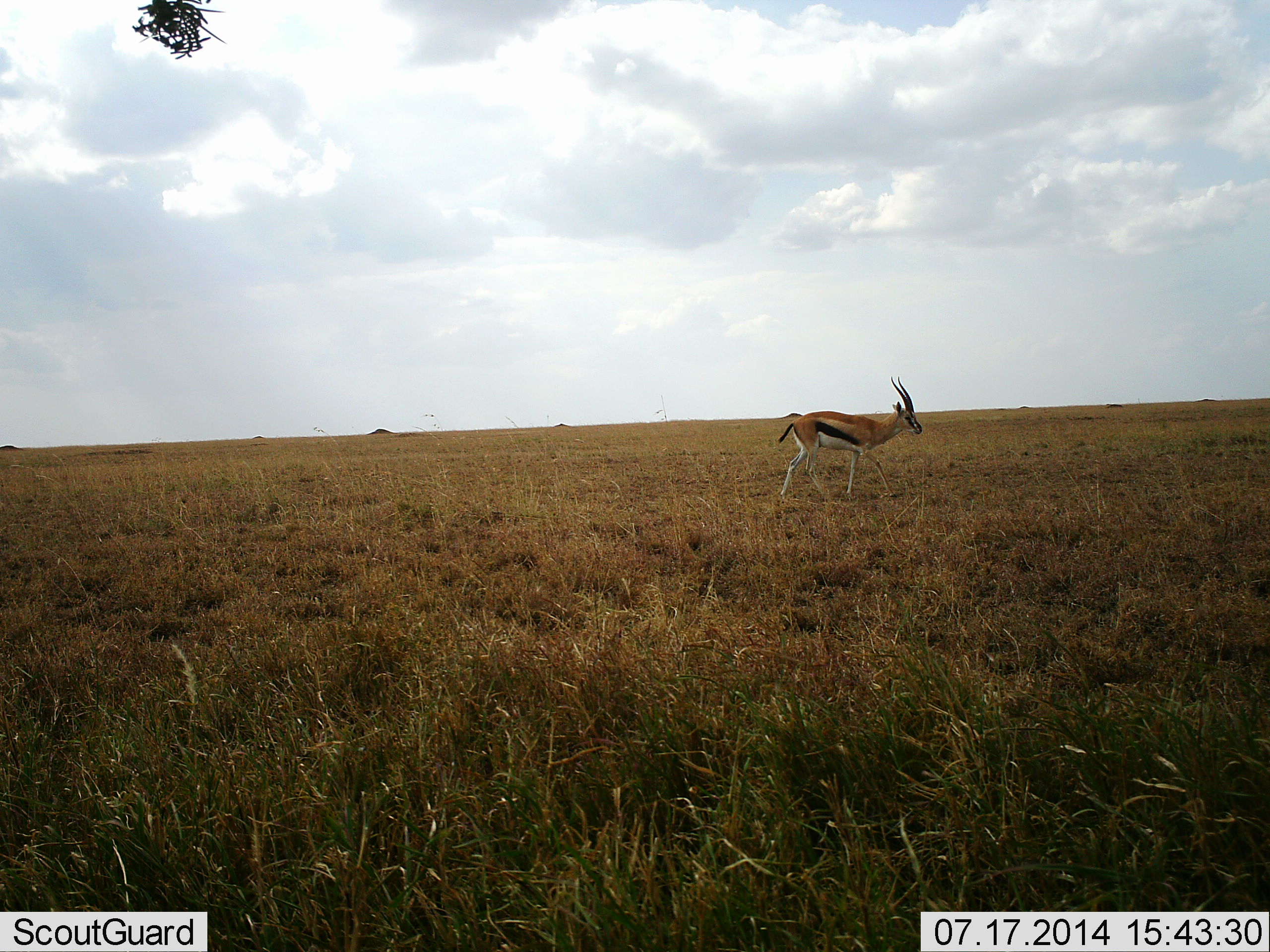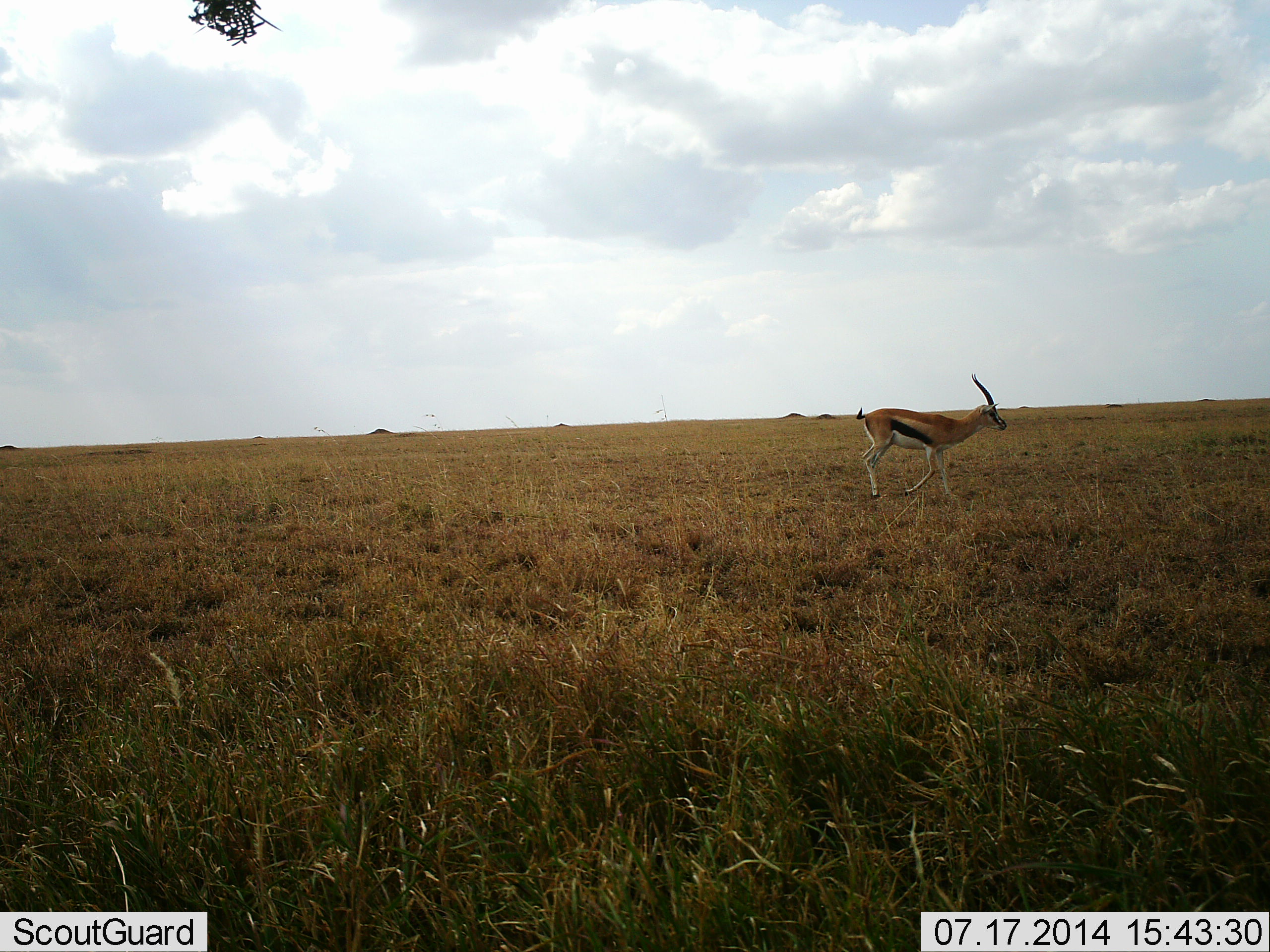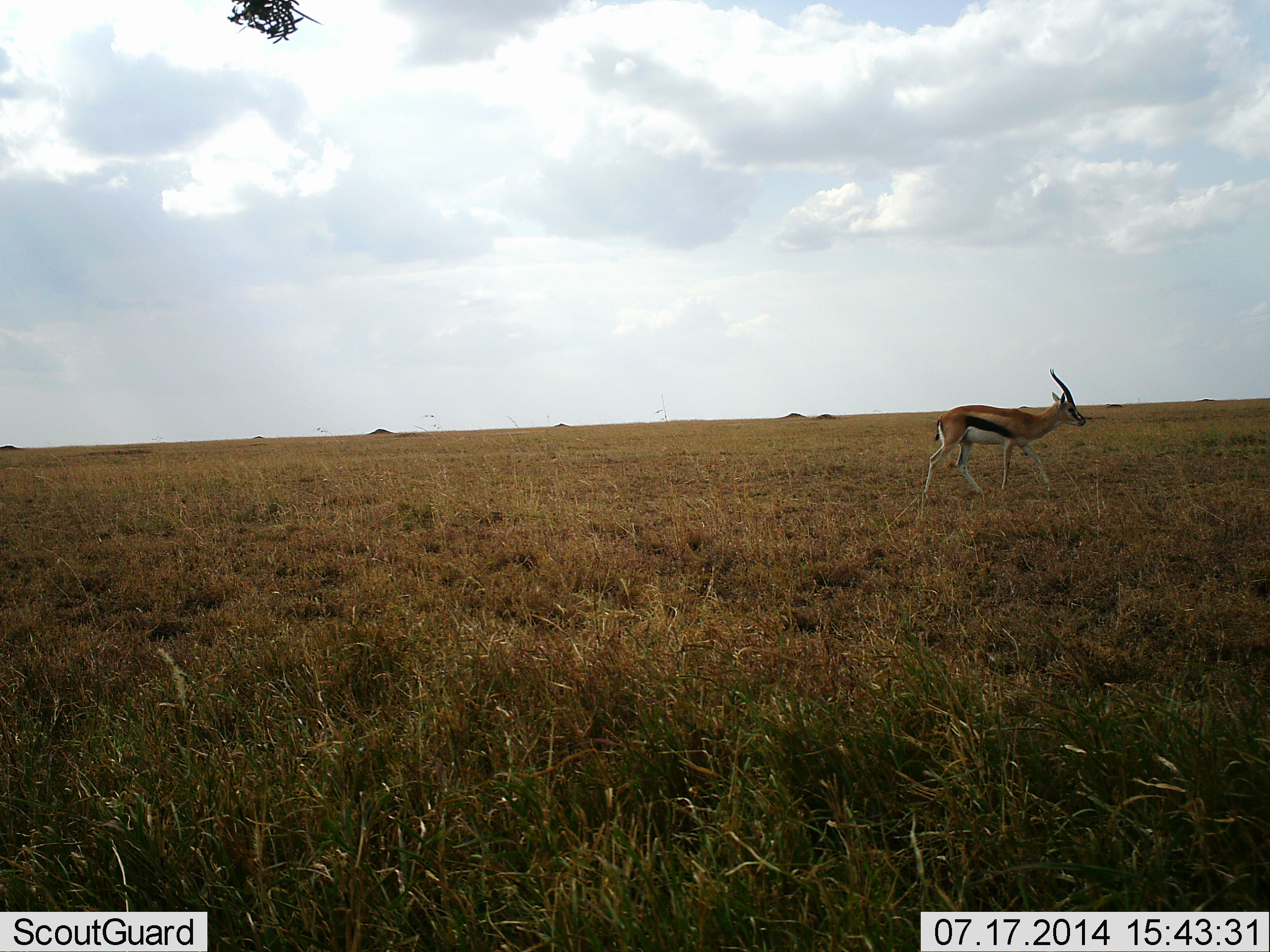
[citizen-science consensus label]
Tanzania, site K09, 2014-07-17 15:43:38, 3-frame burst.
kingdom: Animalia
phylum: Chordata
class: Mammalia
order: Artiodactyla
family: Bovidae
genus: Eudorcas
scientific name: Eudorcas thomsonii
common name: thomson's gazelle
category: gazellethomsons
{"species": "gazellethomsons (thomson's gazelle) (Eudorcas thomsonii)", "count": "1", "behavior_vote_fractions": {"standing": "0%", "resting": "0%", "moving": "100%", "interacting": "0%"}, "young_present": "0%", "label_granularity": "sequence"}